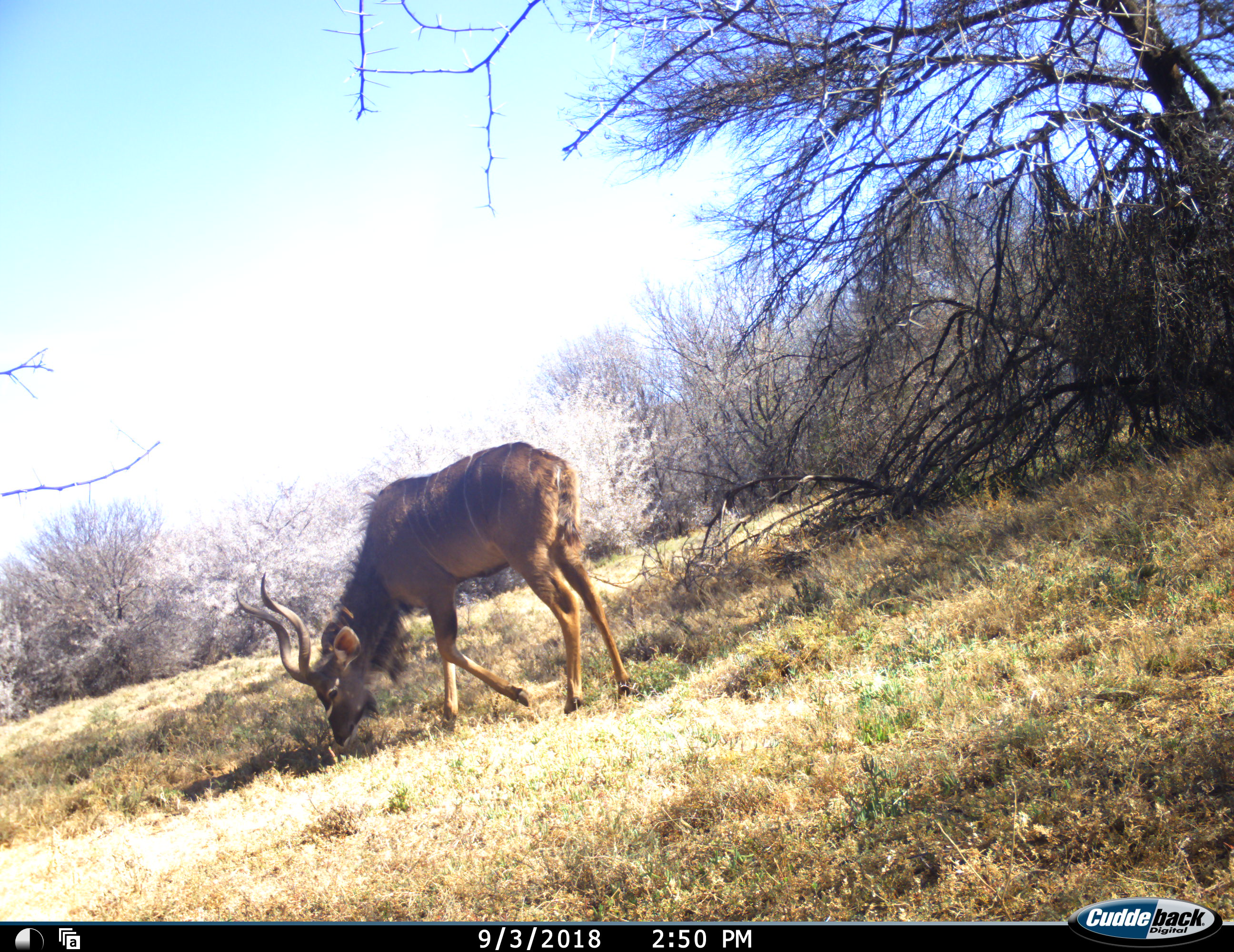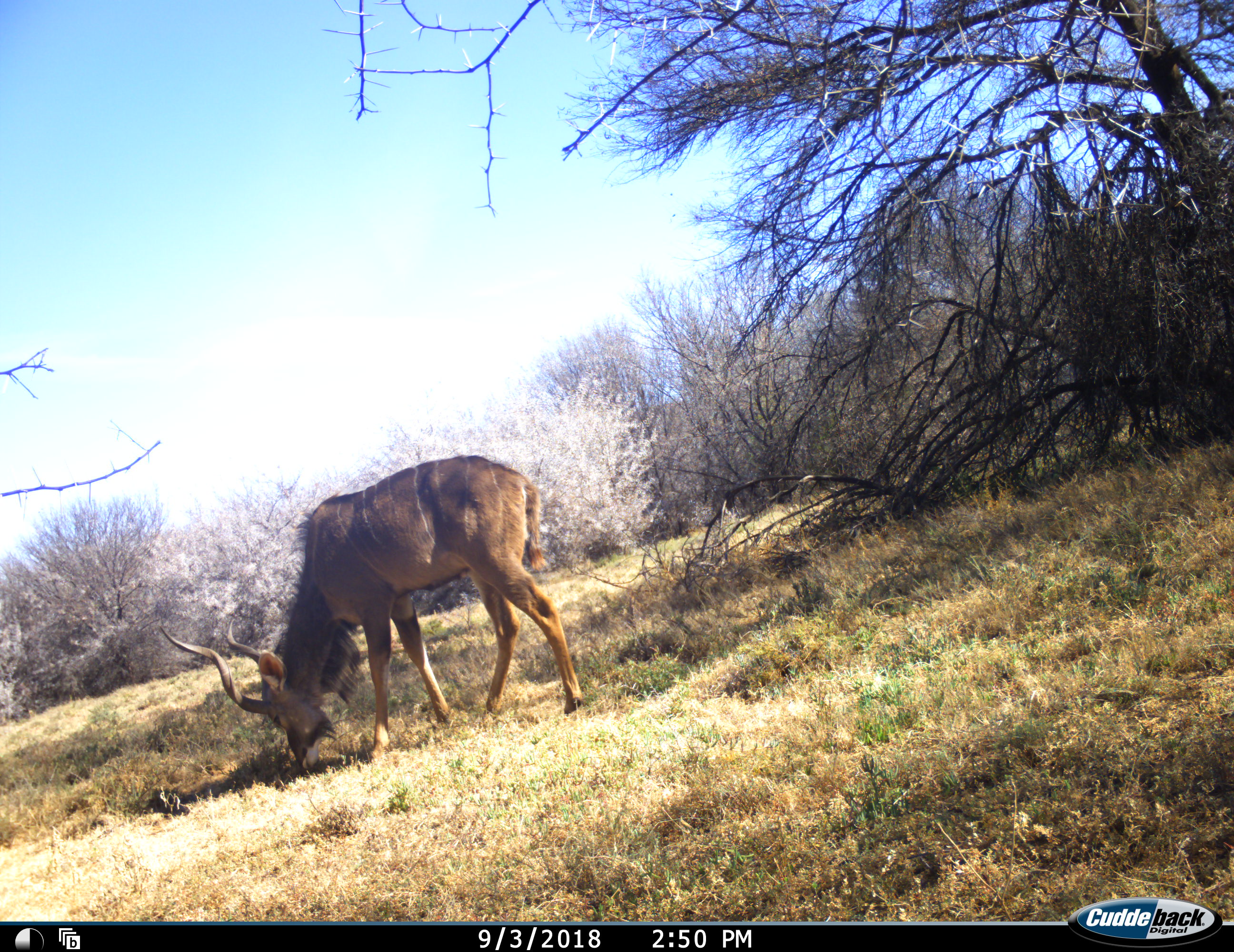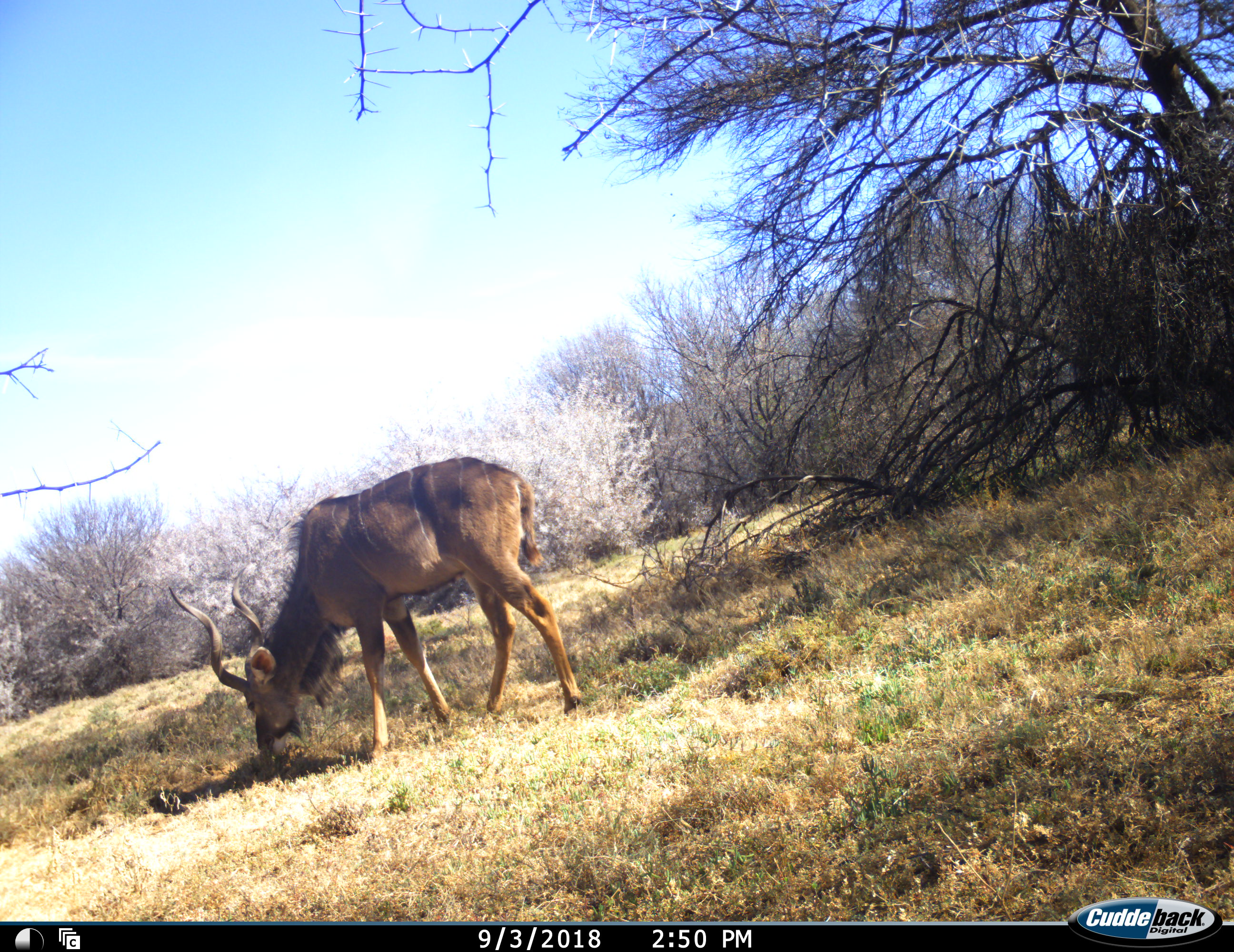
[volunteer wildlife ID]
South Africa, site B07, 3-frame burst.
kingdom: Animalia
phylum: Chordata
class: Mammalia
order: Artiodactyla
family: Bovidae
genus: Tragelaphus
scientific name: Tragelaphus strepsiceros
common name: greater kudu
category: kudu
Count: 1.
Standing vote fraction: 0%.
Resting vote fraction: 0%.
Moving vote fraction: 12%.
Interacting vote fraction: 0%.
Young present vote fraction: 0%.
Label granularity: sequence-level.